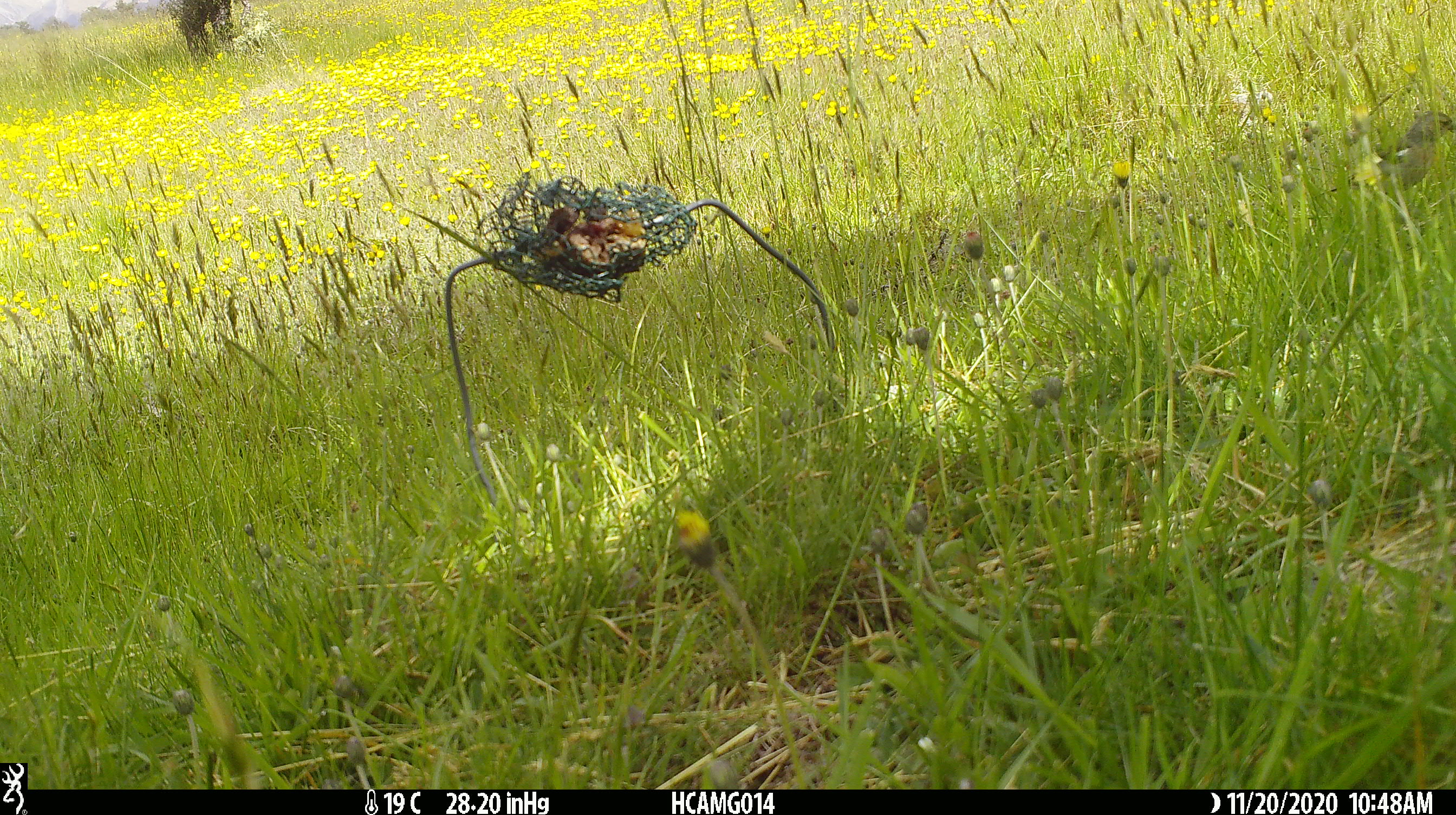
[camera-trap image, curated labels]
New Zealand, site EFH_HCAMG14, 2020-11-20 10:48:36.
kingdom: Animalia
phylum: Chordata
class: Aves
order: Passeriformes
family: Fringillidae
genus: Fringilla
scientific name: Fringilla coelebs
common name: common chaffinch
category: chaffinch